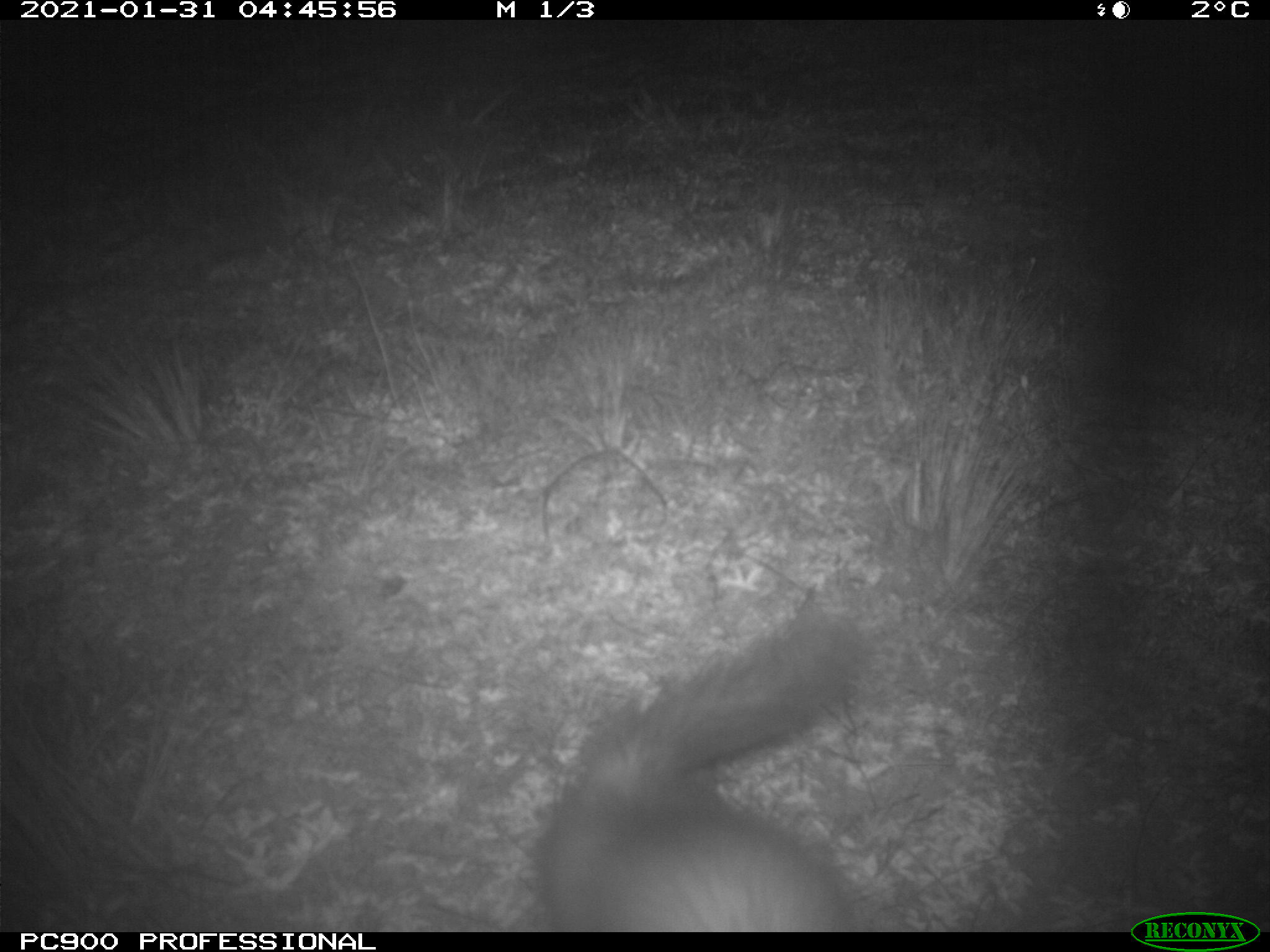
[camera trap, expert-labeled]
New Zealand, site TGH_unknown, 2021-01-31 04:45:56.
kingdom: Animalia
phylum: Chordata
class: Mammalia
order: Carnivora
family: Mustelidae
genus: Mustela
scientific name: Mustela furo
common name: ferret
Ferret (Mustela furo).